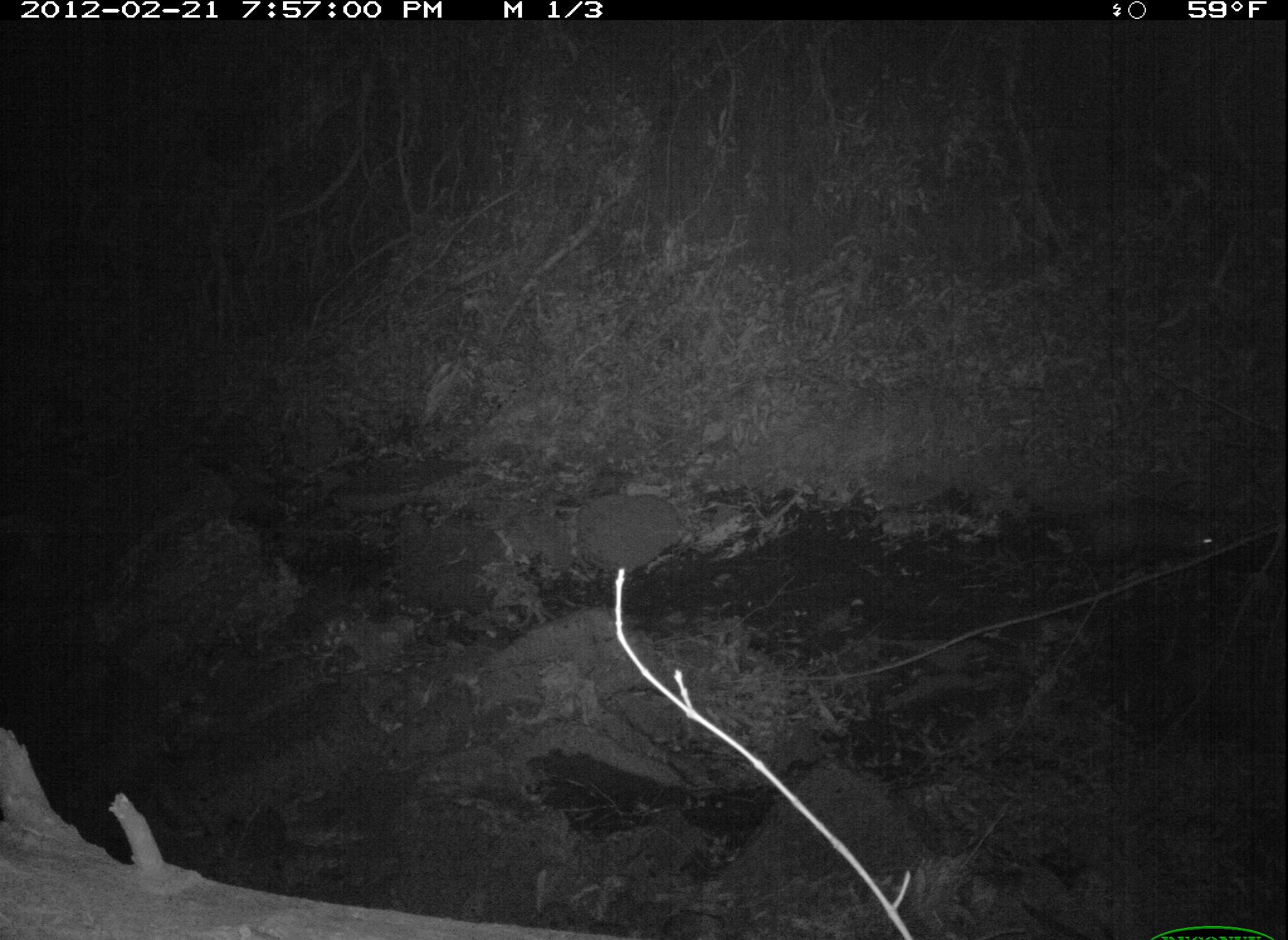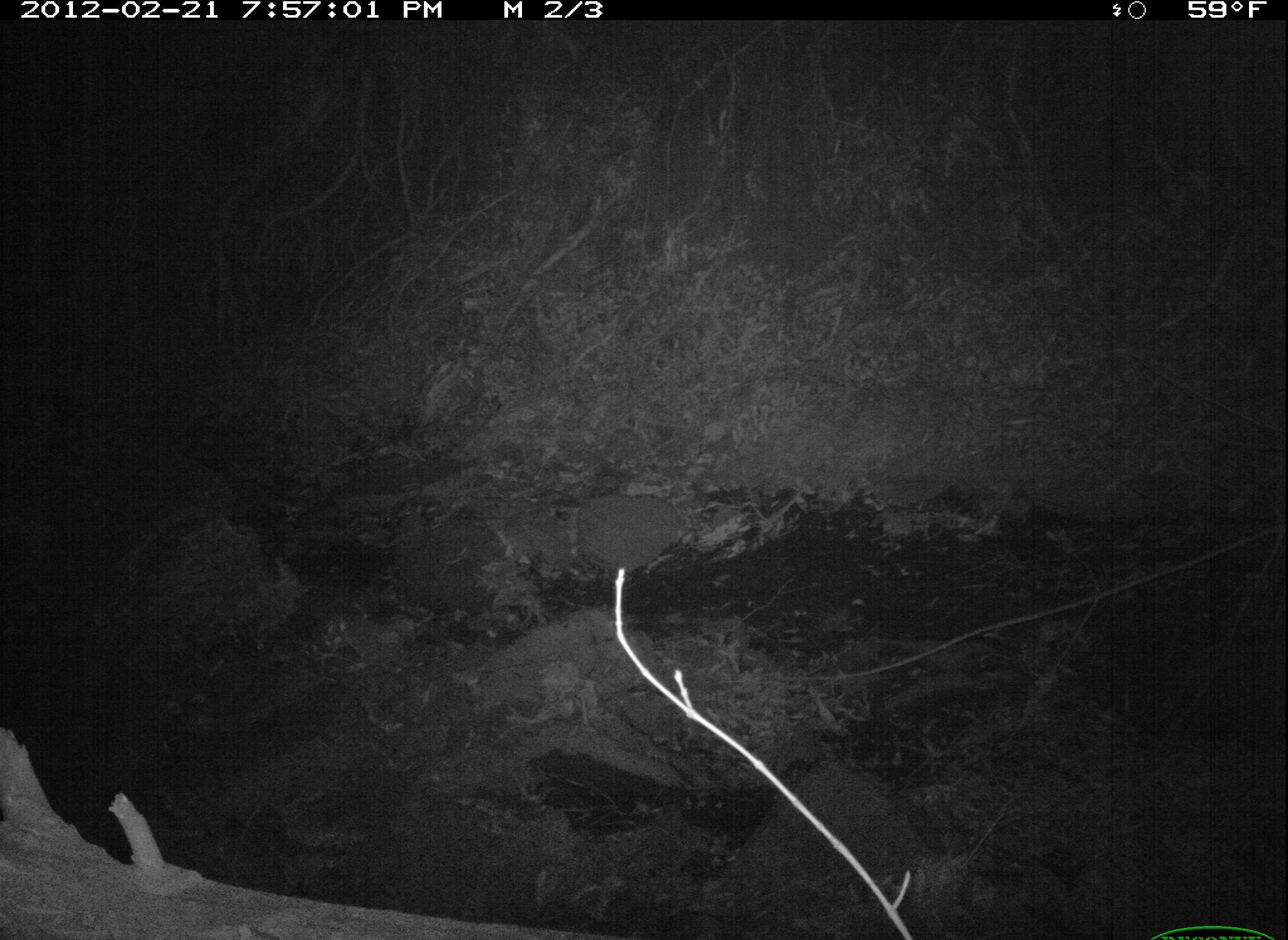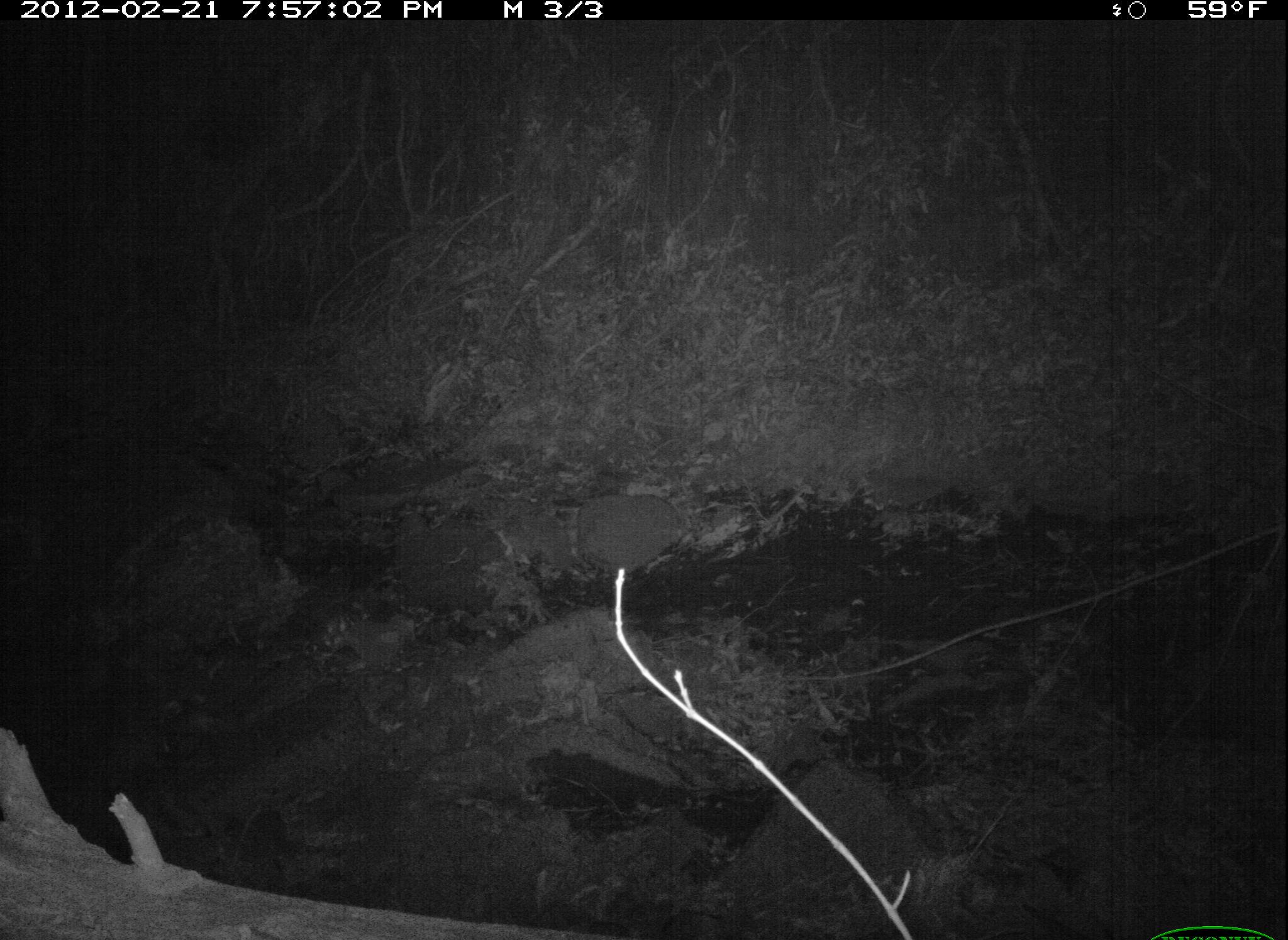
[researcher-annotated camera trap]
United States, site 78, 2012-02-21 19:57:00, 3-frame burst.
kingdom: Animalia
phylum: Chordata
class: Mammalia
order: Didelphimorphia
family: Didelphidae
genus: Didelphis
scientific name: Didelphis virginiana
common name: virginia opossum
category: opossum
Opossum (virginia opossum) (Didelphis virginiana).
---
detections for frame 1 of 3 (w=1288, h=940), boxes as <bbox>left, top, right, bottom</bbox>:
opossum: <bbox>1050, 498, 1231, 575</bbox>